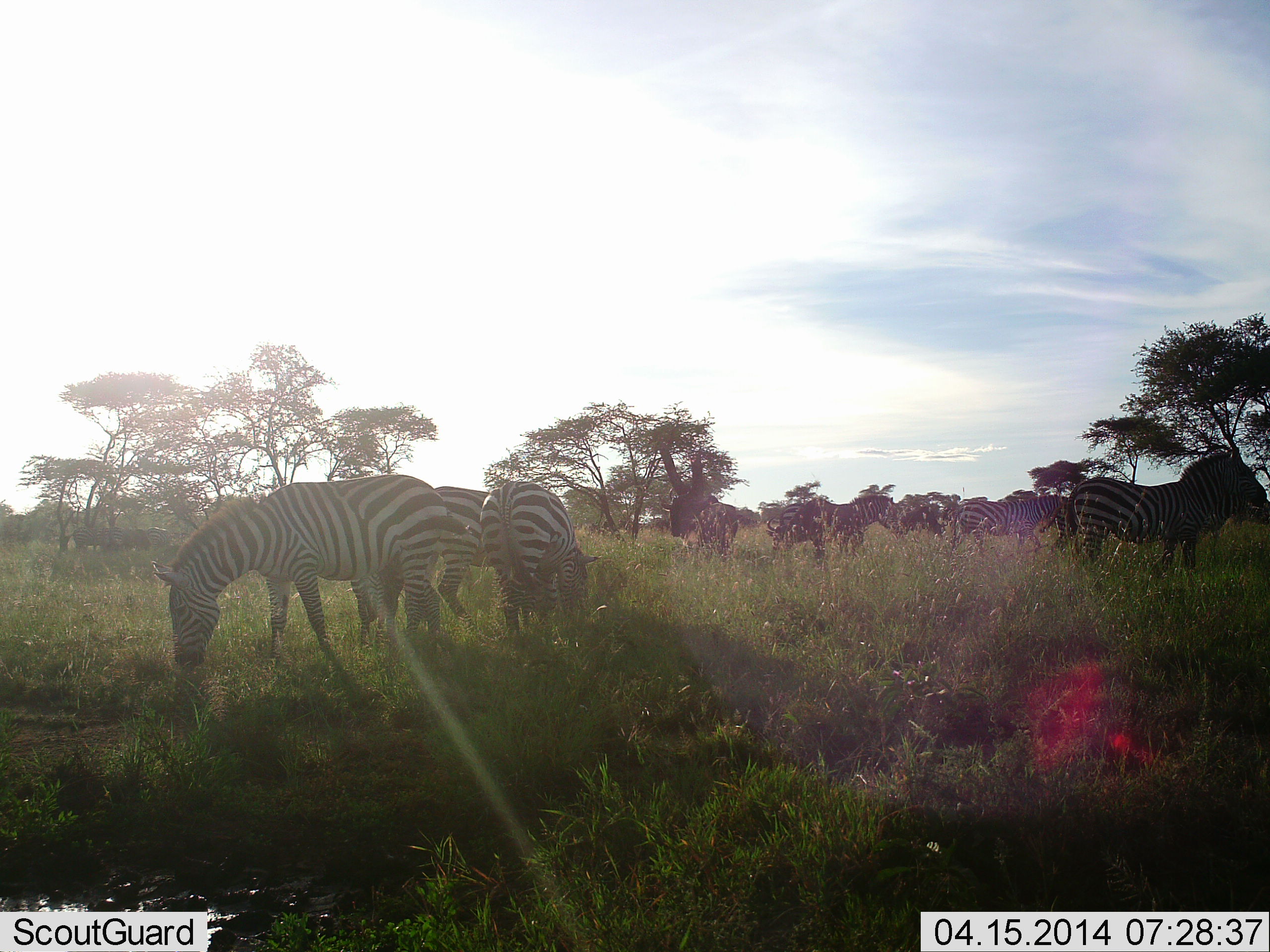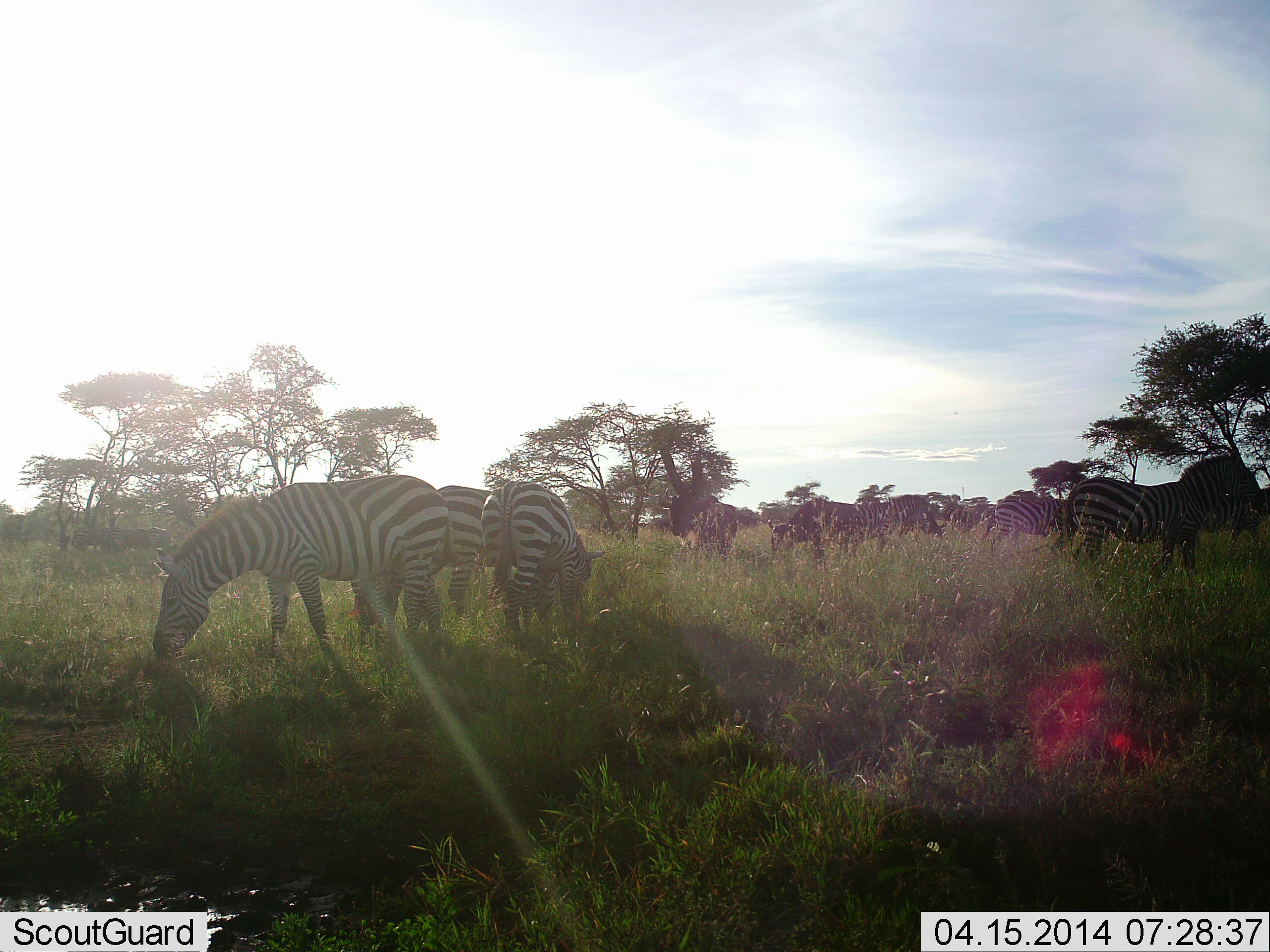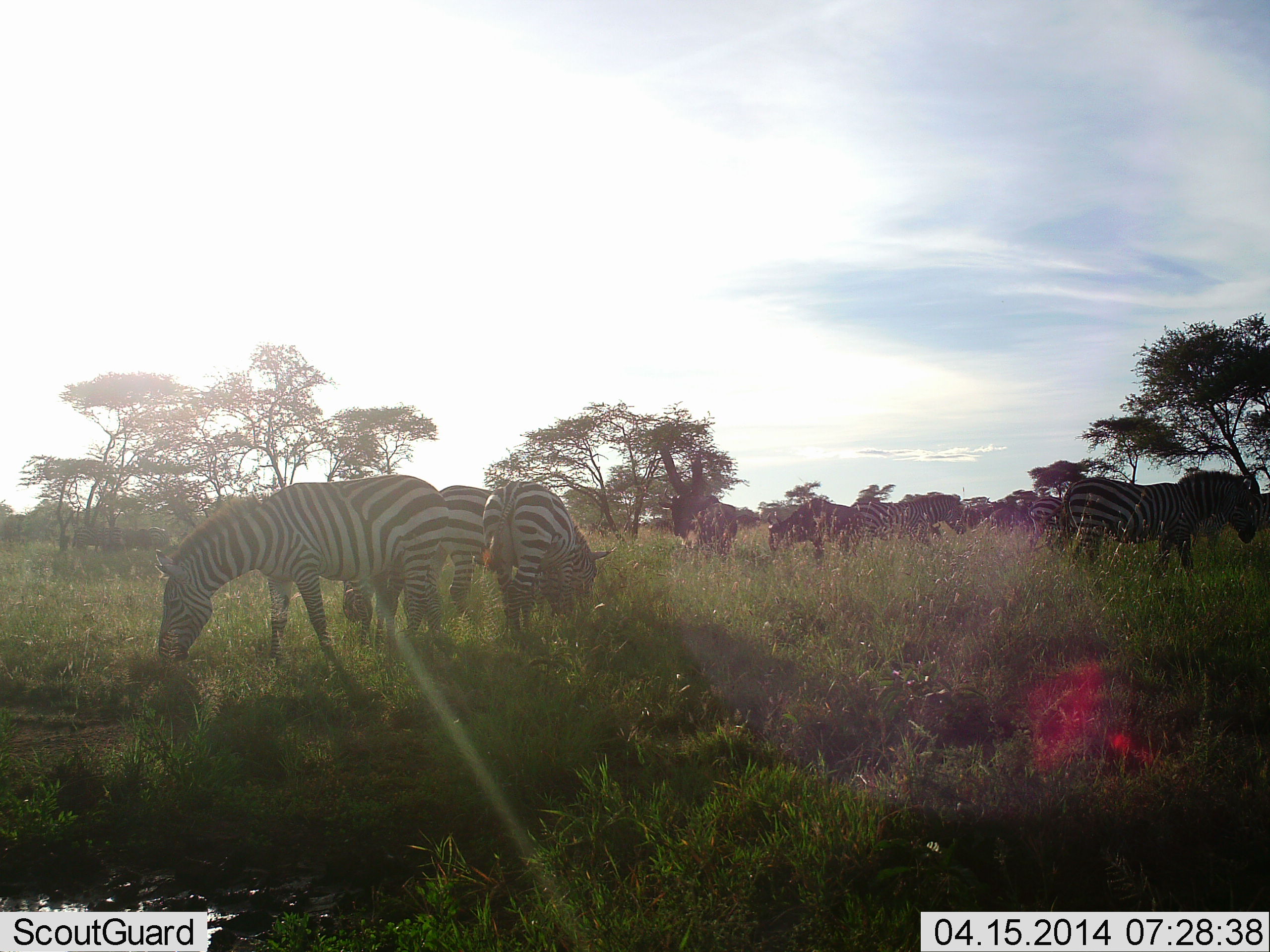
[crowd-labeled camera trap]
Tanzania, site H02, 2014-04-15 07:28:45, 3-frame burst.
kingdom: Animalia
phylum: Chordata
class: Mammalia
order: Perissodactyla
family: Equidae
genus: Equus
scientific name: Equus quagga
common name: plains zebra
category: zebra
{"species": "zebra (plains zebra) (Equus quagga)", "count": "11-50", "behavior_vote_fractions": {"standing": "46%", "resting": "0%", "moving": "23%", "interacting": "0%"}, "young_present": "0%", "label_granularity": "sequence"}